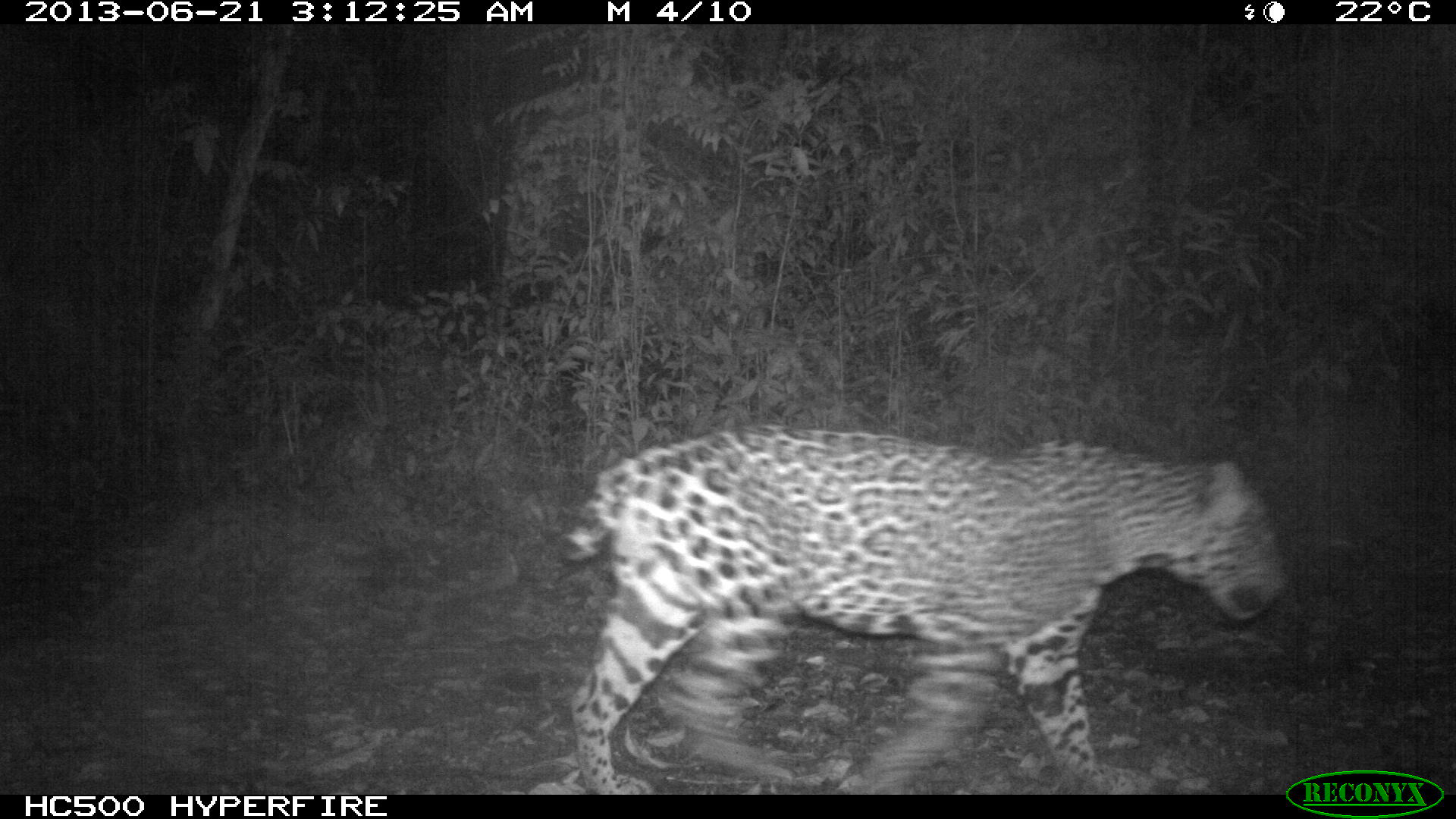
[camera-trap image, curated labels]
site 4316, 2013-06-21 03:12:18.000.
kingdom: Animalia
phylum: Chordata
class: Mammalia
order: Carnivora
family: Felidae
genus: Panthera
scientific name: Panthera onca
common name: jaguar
Panthera onca (jaguar), count 1, sex male.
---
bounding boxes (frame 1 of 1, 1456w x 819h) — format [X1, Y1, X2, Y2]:
panthera onca: [557, 420, 1290, 794]